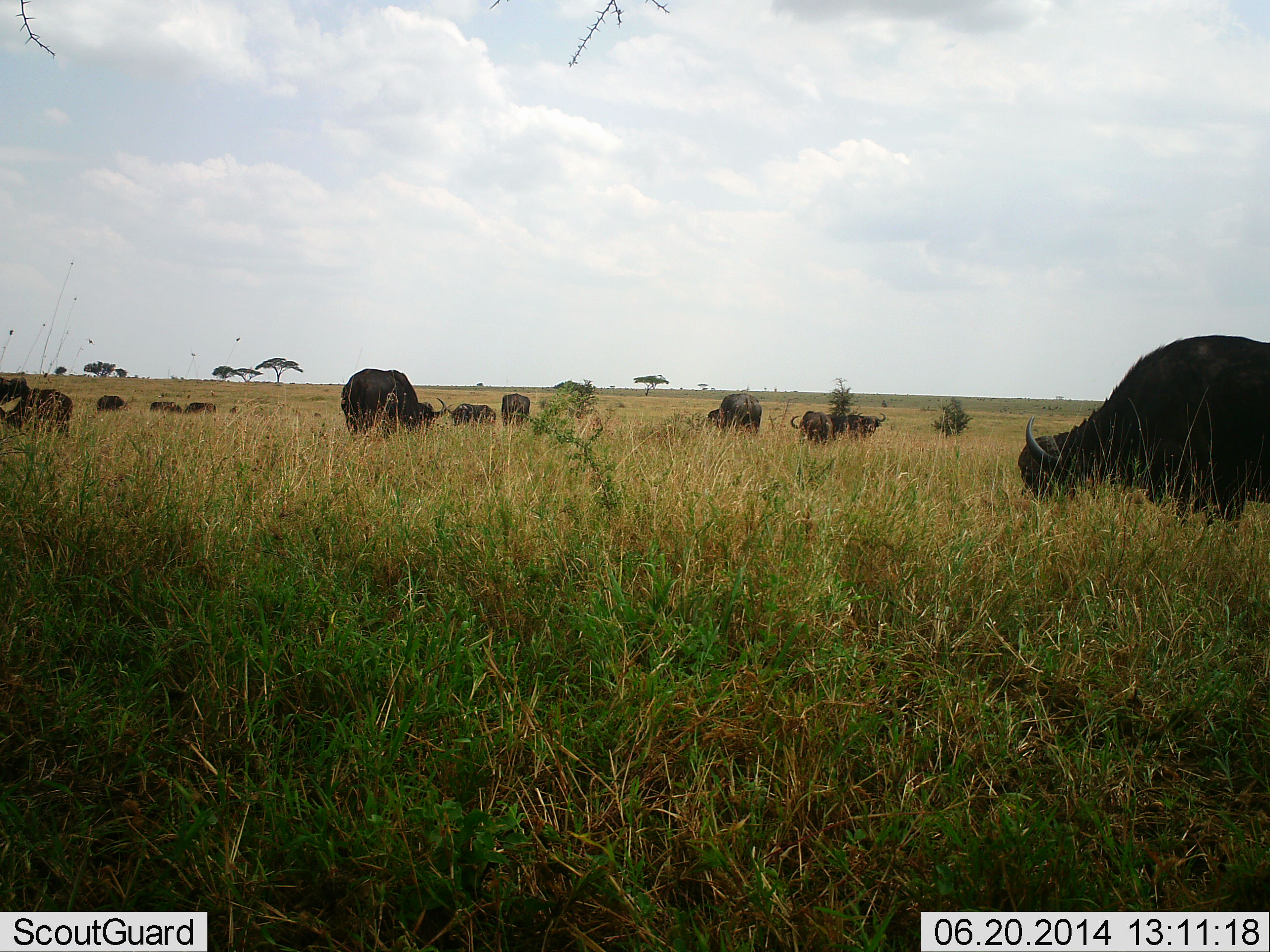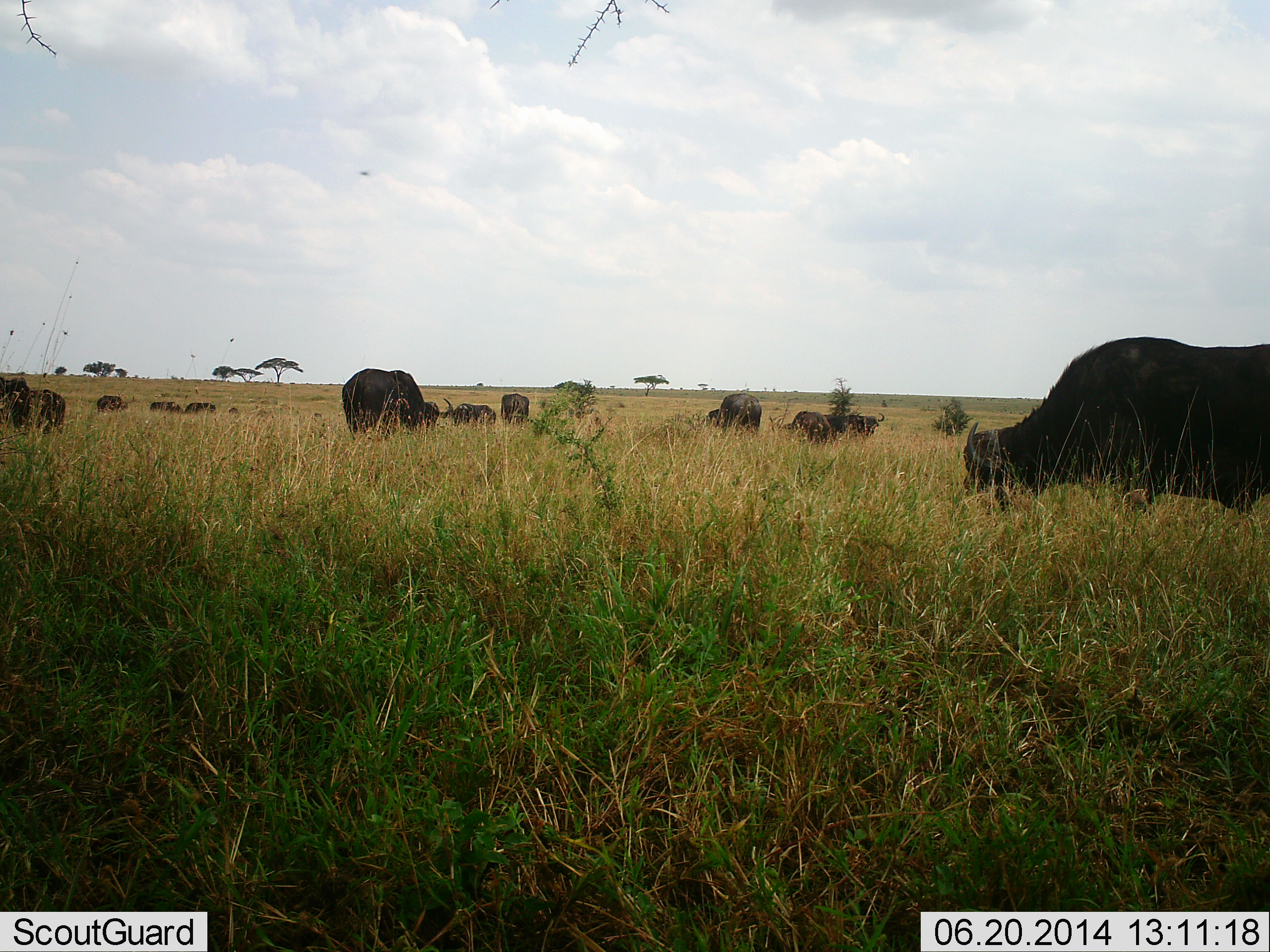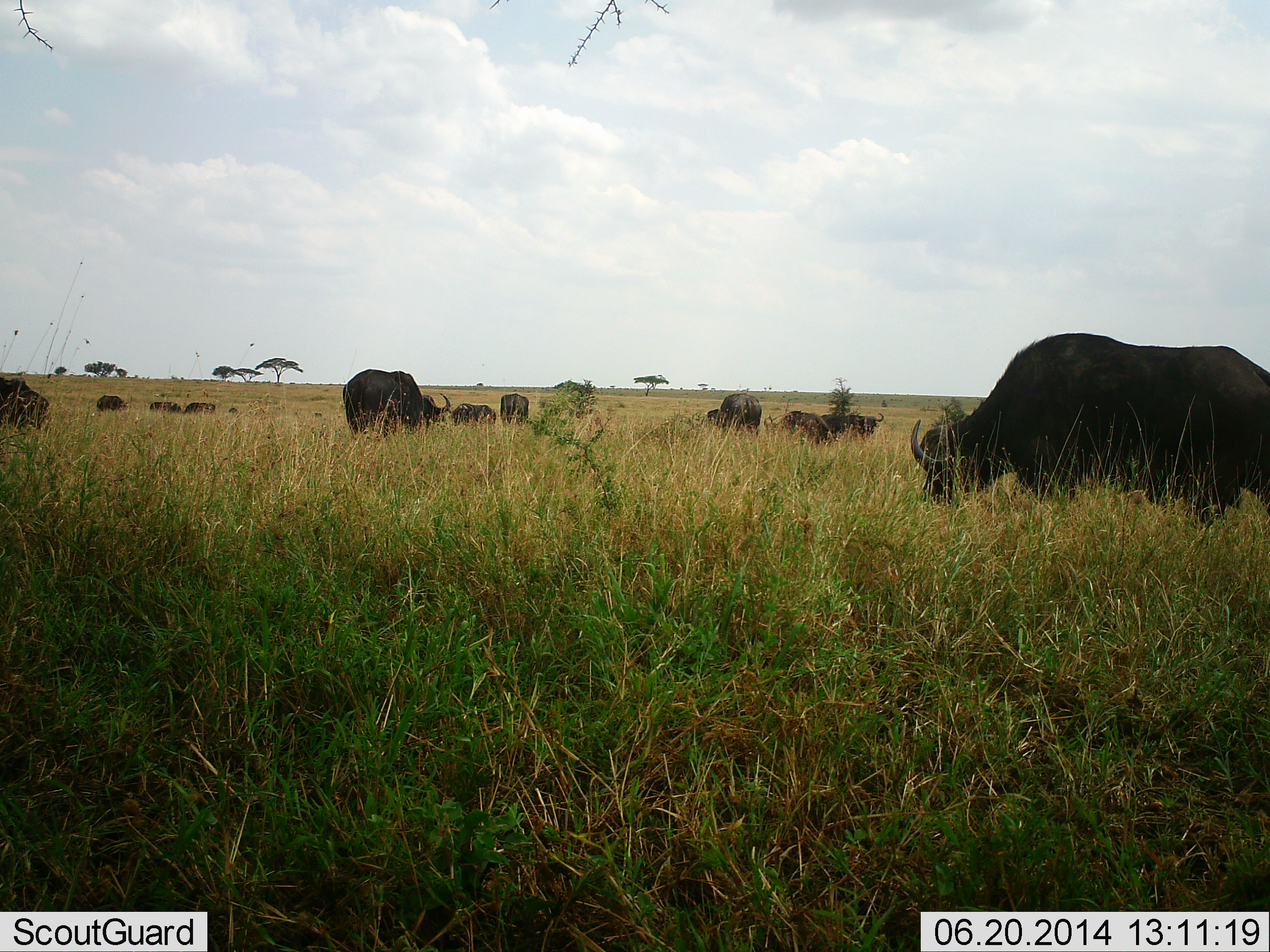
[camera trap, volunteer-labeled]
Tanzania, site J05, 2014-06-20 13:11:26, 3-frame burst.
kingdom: Animalia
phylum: Chordata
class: Mammalia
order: Artiodactyla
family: Bovidae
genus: Syncerus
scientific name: Syncerus caffer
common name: cape buffalo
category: buffalo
Buffalo (cape buffalo) (Syncerus caffer), count 11-50. Behavior (volunteer vote fractions): standing 18%, resting 0%, moving 45%, interacting 0%. Young present (vote fraction): 0%. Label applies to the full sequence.